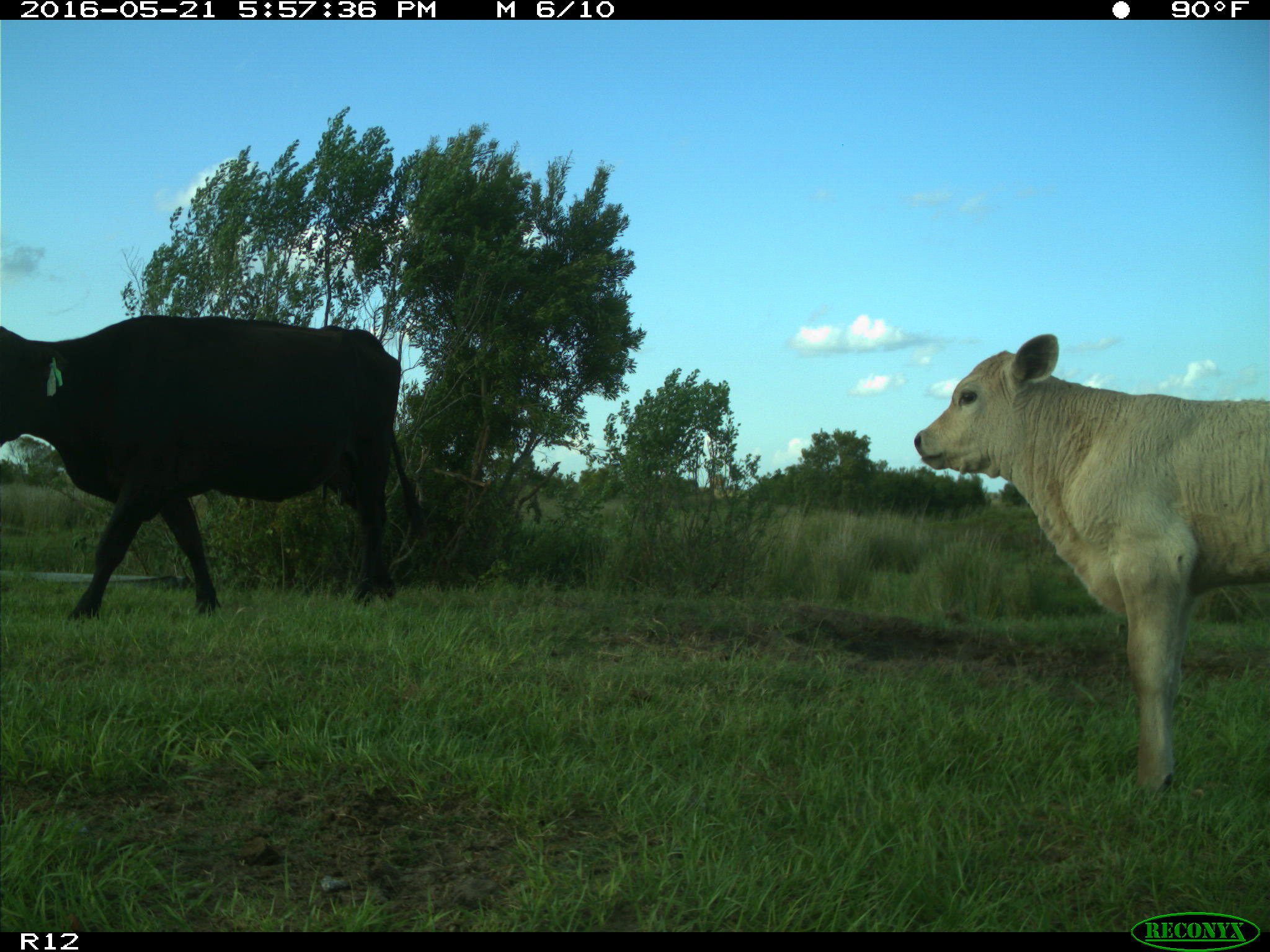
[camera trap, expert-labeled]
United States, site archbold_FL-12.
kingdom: Animalia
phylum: Chordata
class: Mammalia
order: Artiodactyla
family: Bovidae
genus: Bos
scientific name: Bos taurus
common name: domestic cow